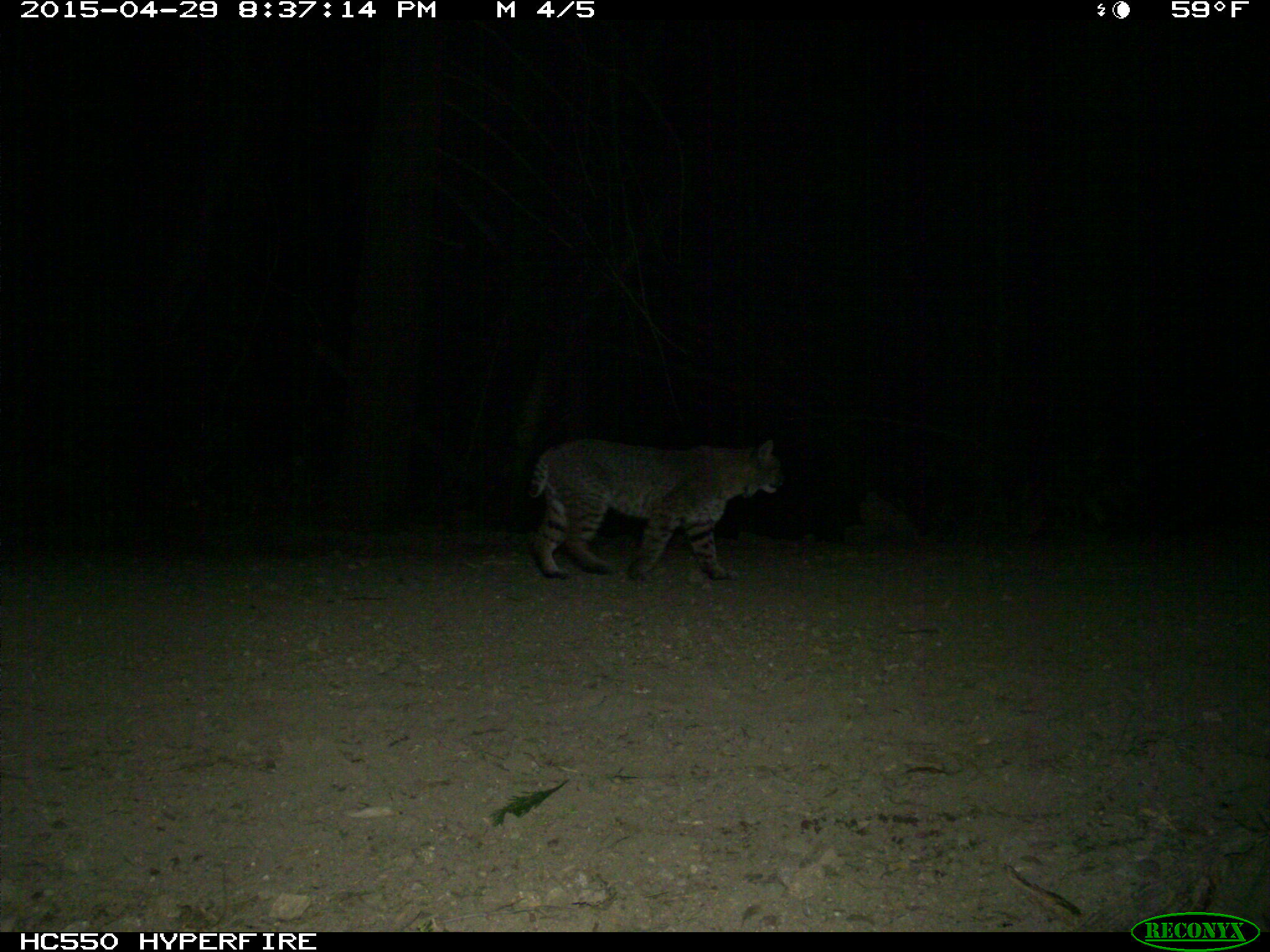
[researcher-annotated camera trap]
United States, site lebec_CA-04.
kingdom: Animalia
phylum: Chordata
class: Mammalia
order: Carnivora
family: Felidae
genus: Lynx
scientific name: Lynx rufus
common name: bobcat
Lynx rufus (bobcat).